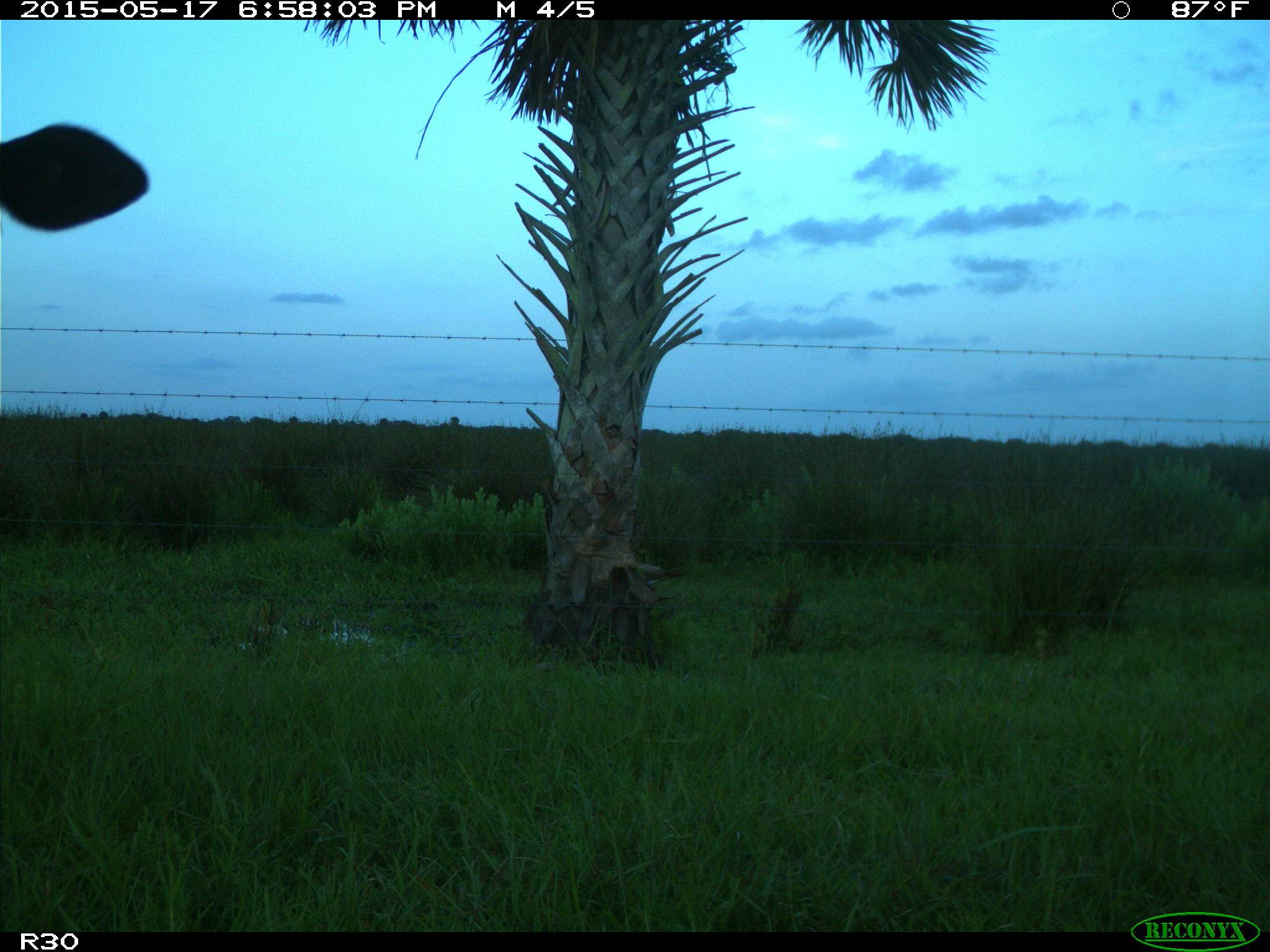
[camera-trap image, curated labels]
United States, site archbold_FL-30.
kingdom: Animalia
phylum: Chordata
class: Mammalia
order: Artiodactyla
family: Bovidae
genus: Bos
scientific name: Bos taurus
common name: domestic cow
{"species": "Bos taurus (domestic cow)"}